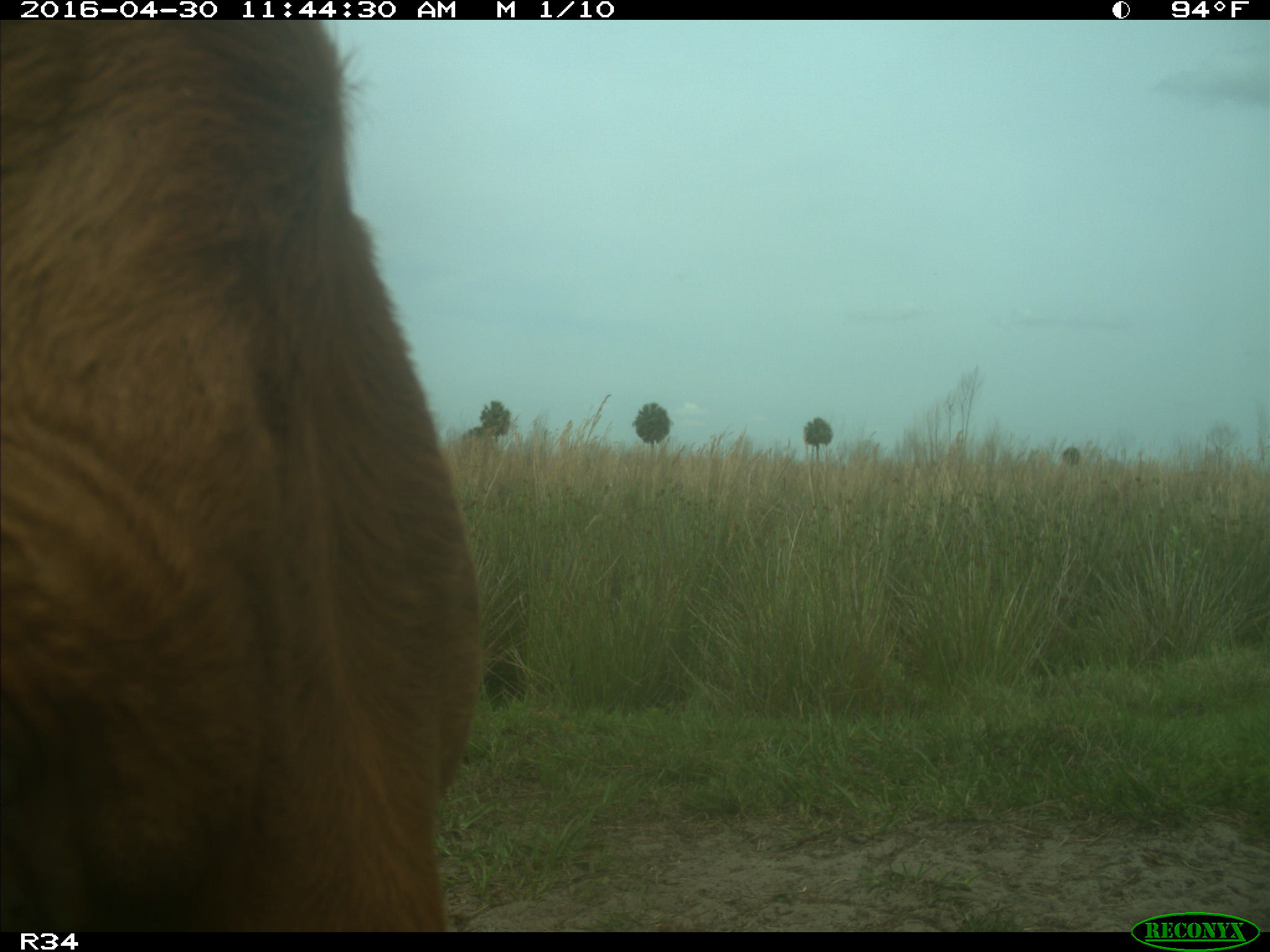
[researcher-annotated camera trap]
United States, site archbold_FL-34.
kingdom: Animalia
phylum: Chordata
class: Mammalia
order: Artiodactyla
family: Bovidae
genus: Bos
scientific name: Bos taurus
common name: domestic cow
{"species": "Bos taurus (domestic cow)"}